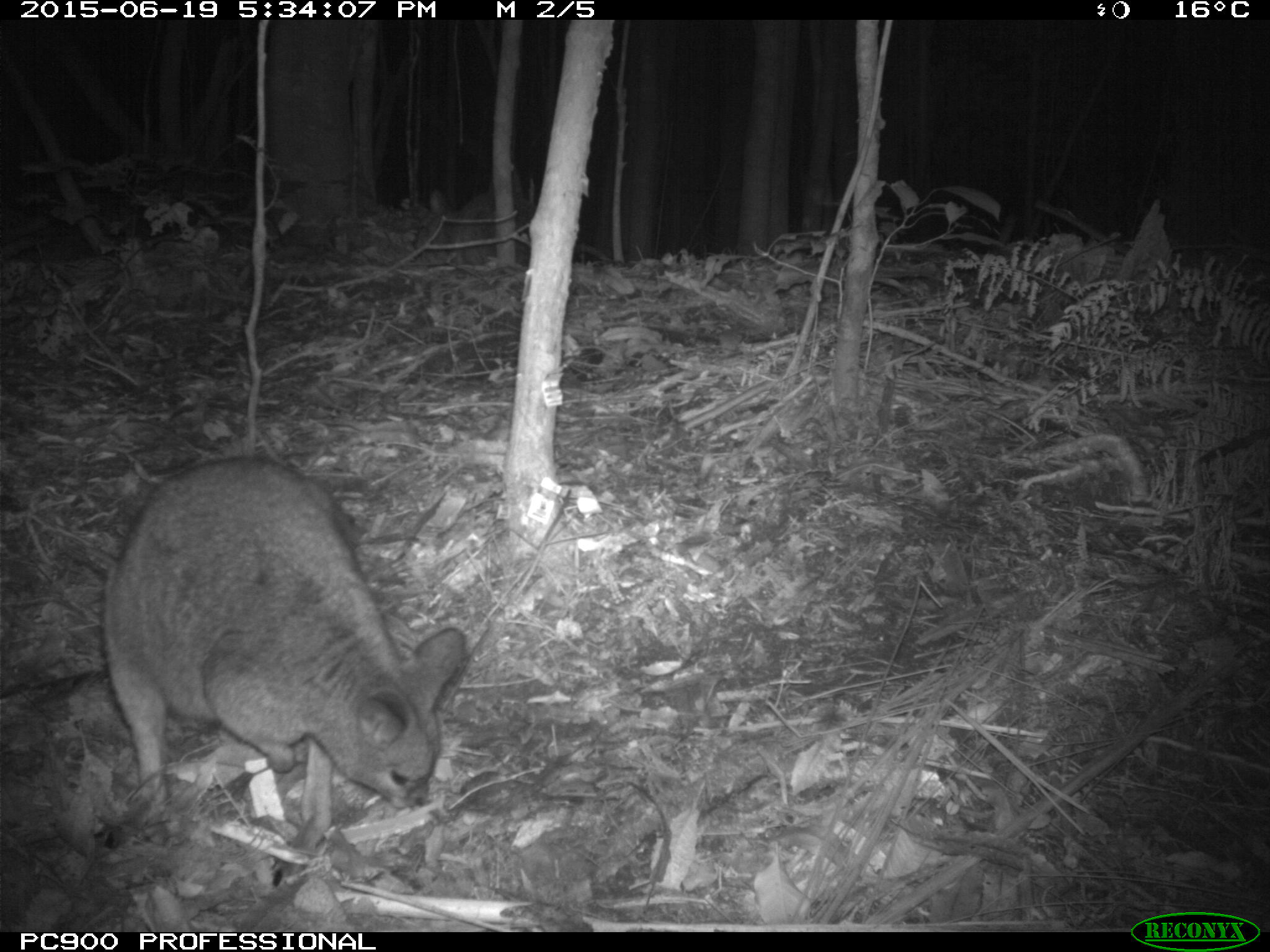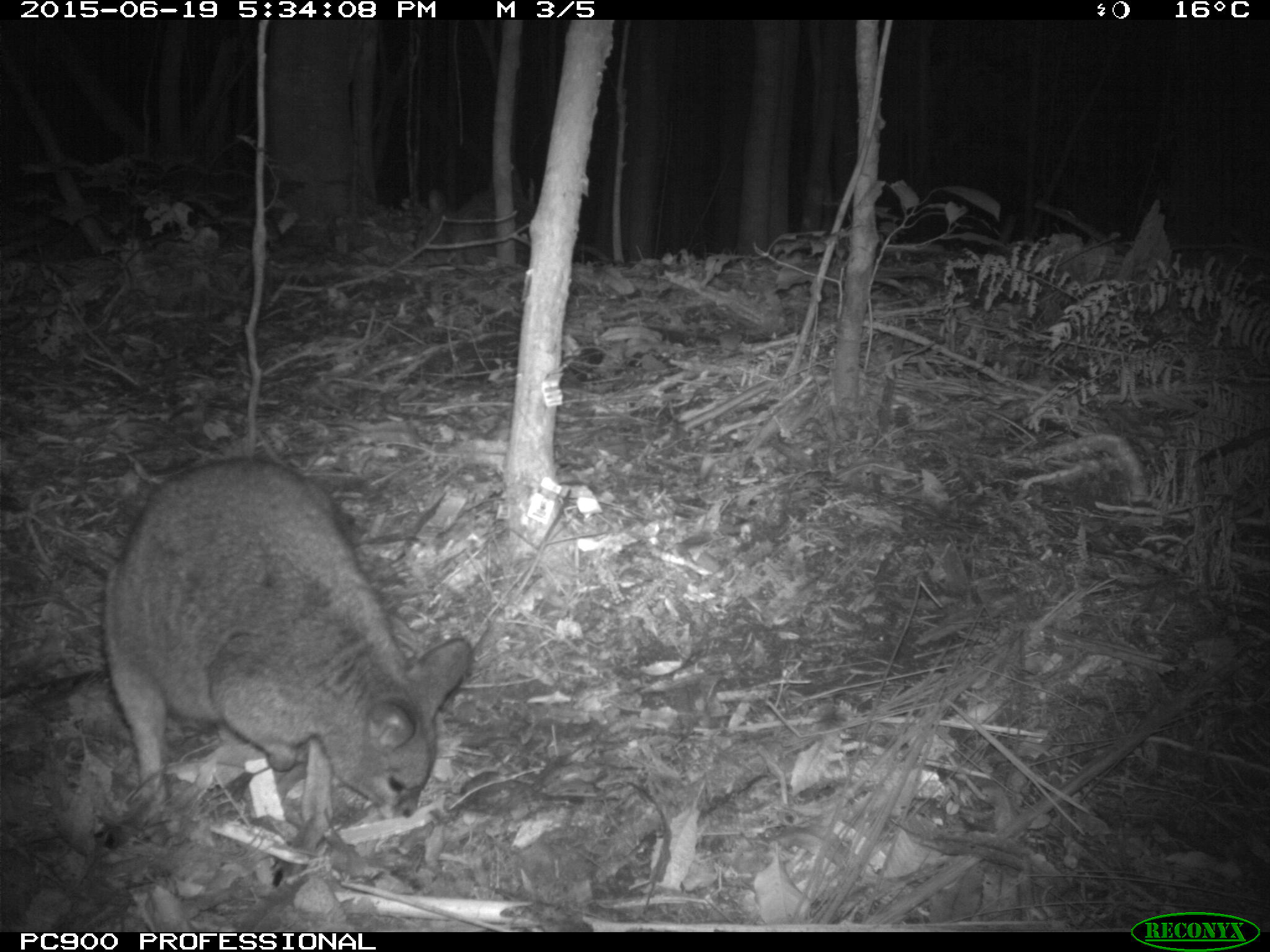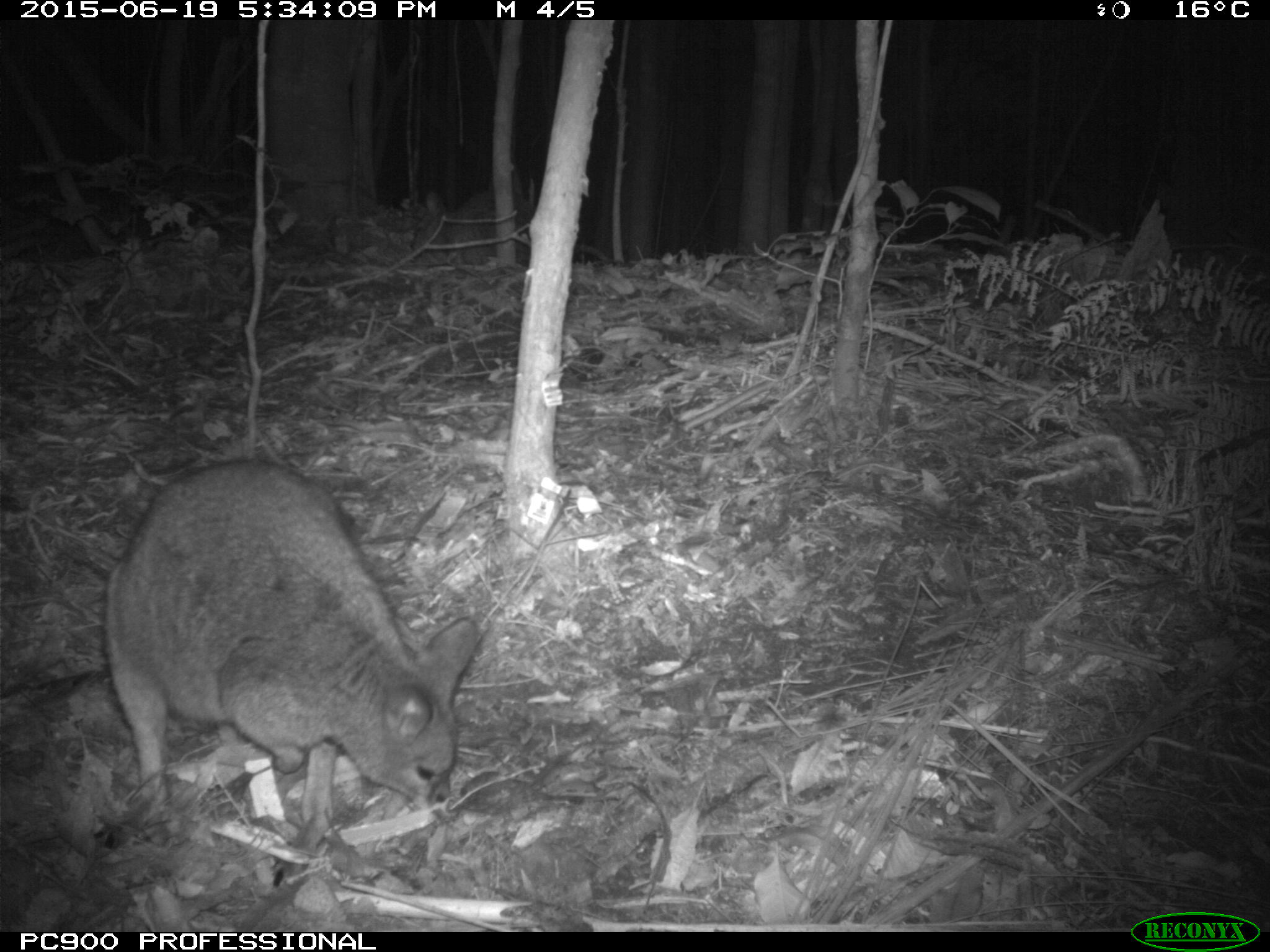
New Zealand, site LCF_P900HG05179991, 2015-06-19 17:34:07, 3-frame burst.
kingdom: Animalia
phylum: Chordata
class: Mammalia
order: Diprotodontia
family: Macropodidae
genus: Notamacropus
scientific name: Notamacropus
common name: wallaby